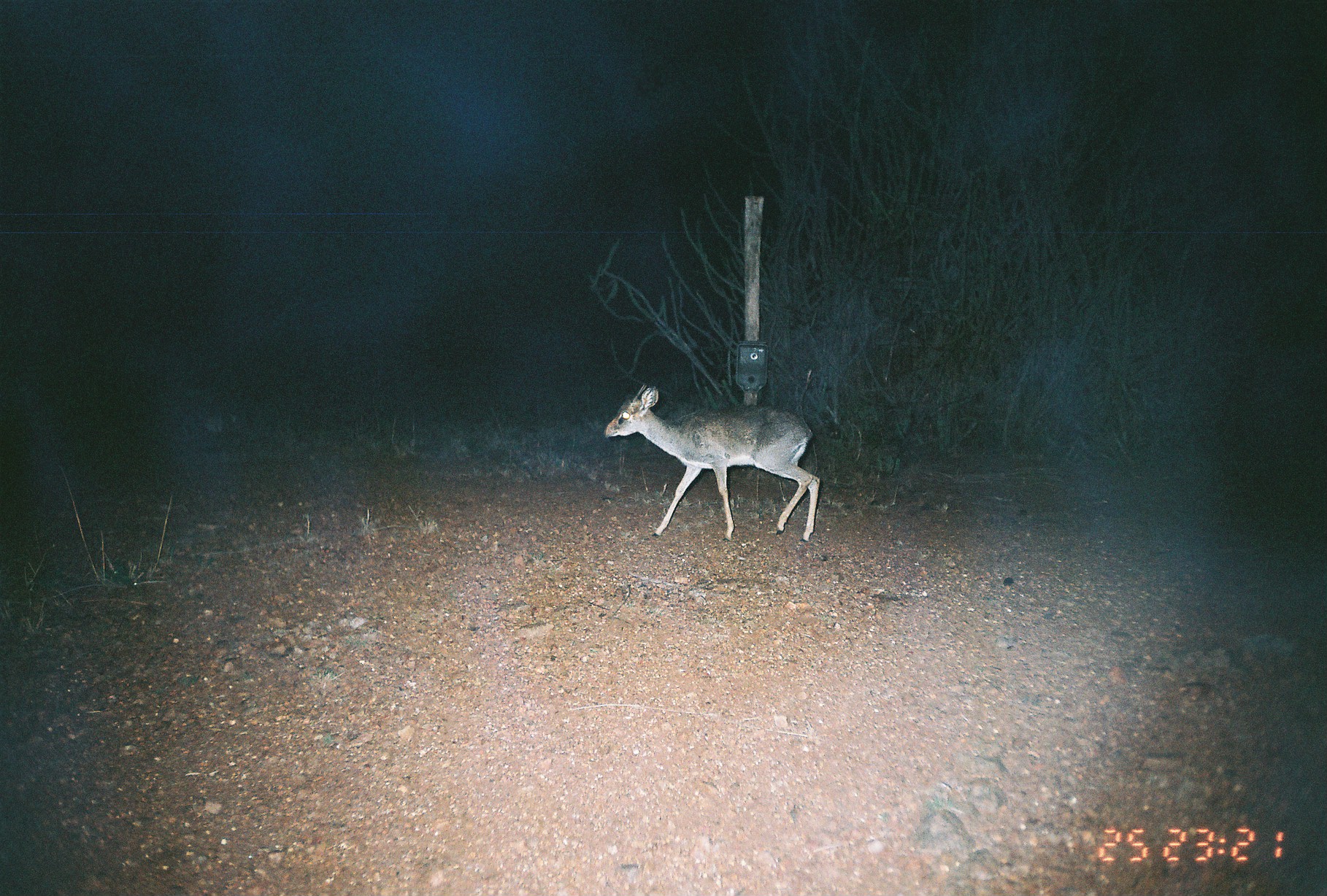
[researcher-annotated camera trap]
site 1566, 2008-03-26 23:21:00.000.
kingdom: Animalia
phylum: Chordata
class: Mammalia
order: Artiodactyla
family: Bovidae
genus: Madoqua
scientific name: Madoqua guentheri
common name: günther's dik-dik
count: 1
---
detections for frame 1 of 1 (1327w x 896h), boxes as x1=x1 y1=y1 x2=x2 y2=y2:
madoqua guentheri: x1=603 y1=382 x2=820 y2=542